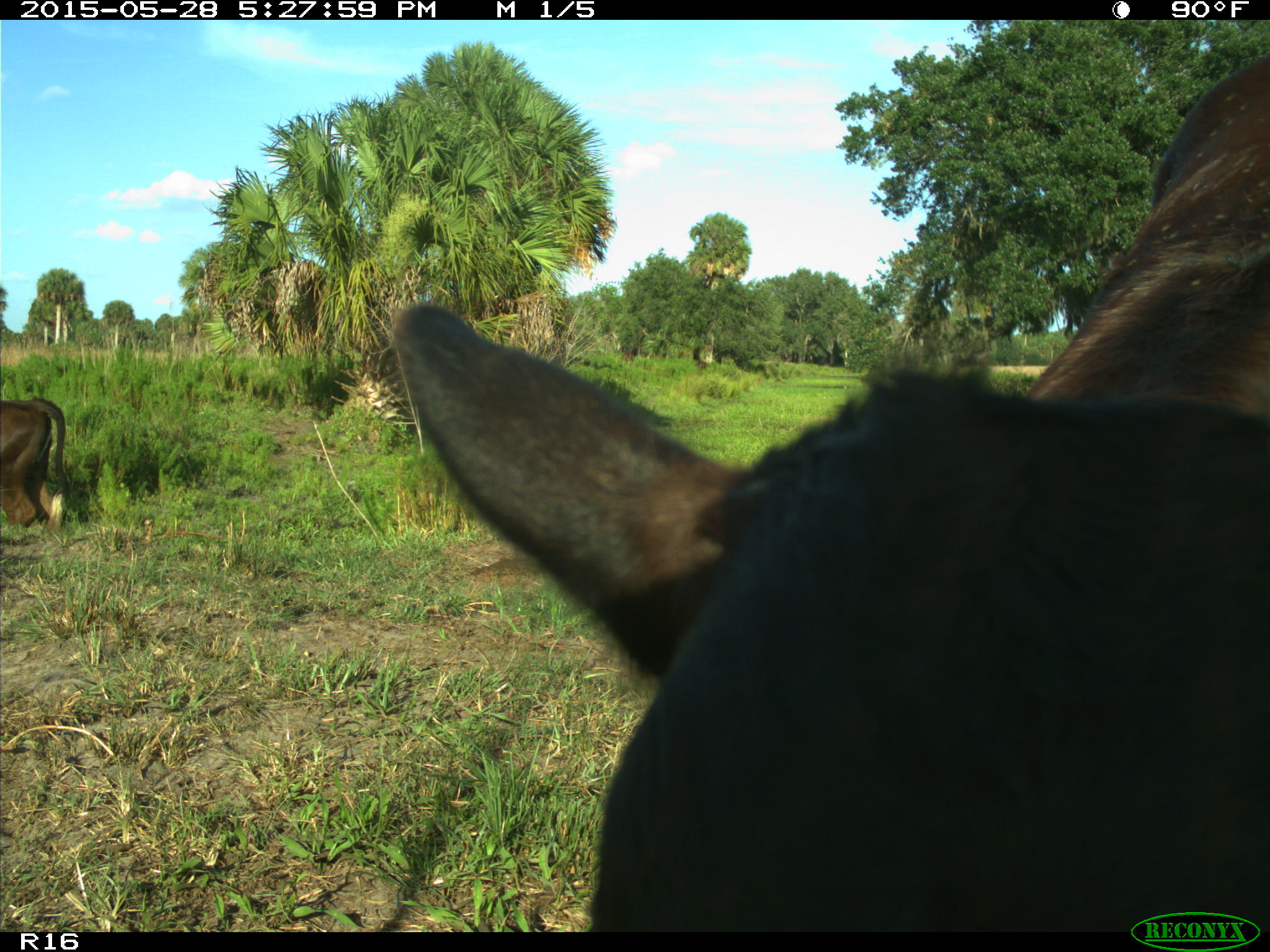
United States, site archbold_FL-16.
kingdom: Animalia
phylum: Chordata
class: Mammalia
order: Artiodactyla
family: Bovidae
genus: Bos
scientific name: Bos taurus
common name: domestic cow